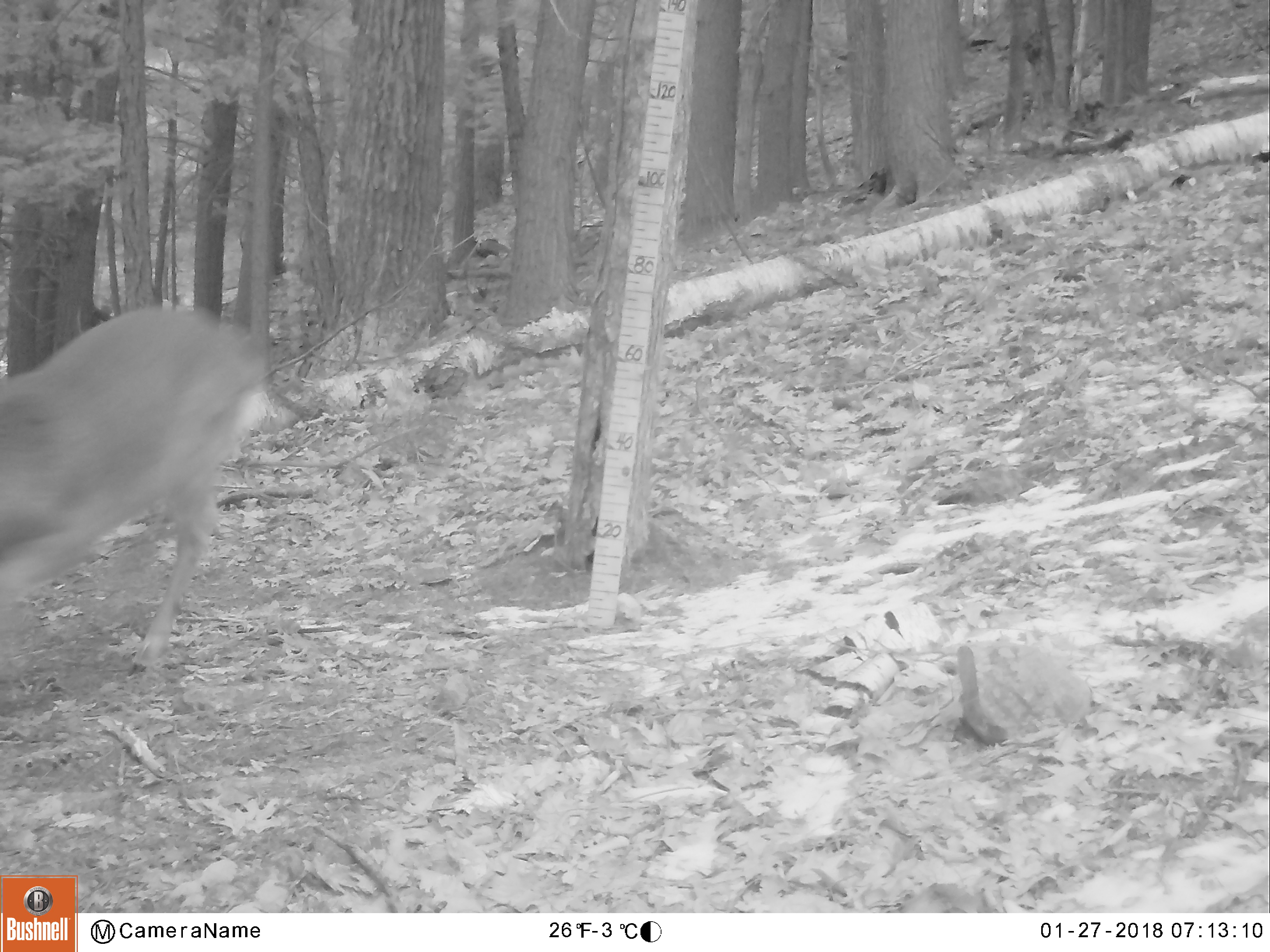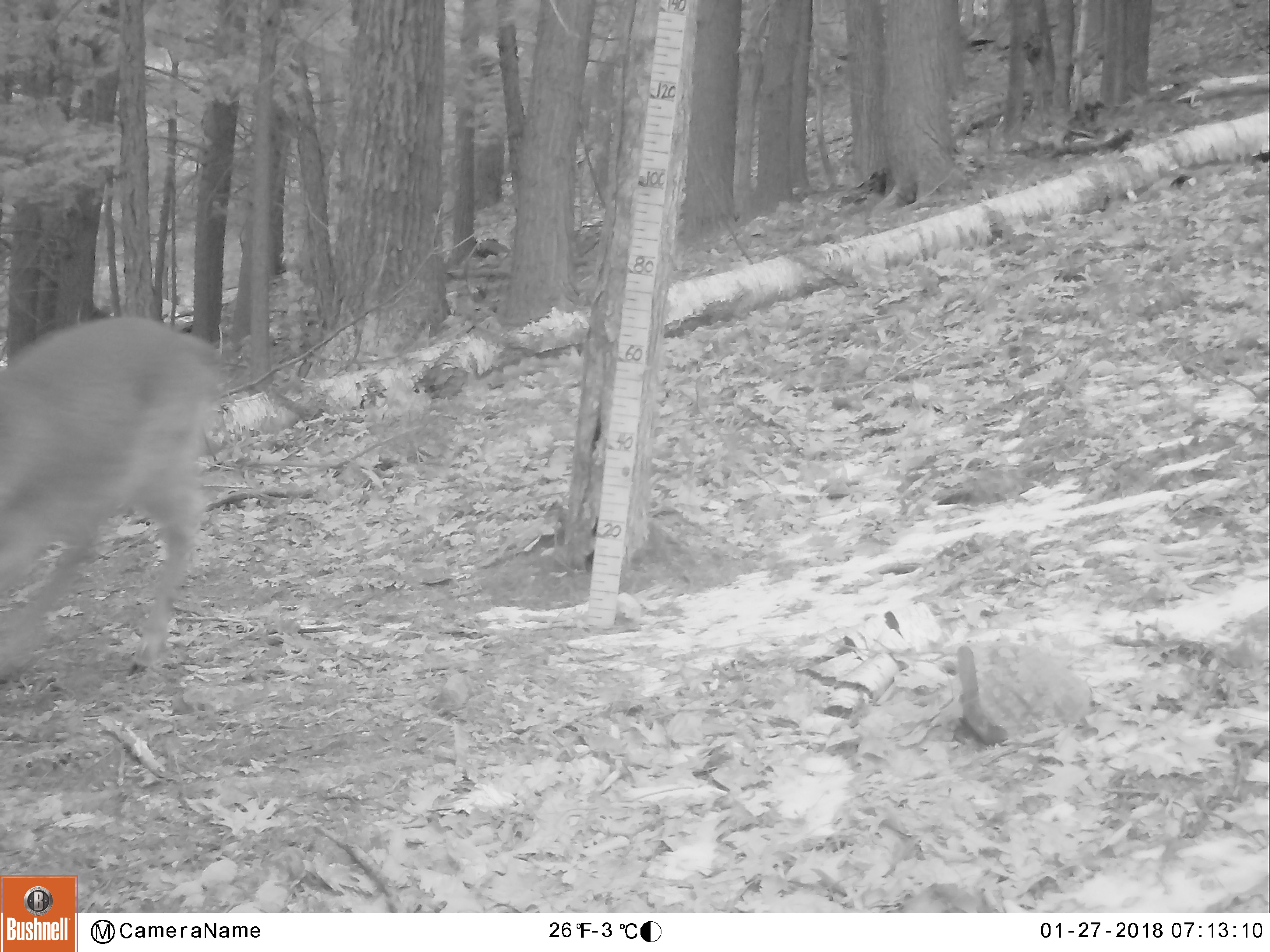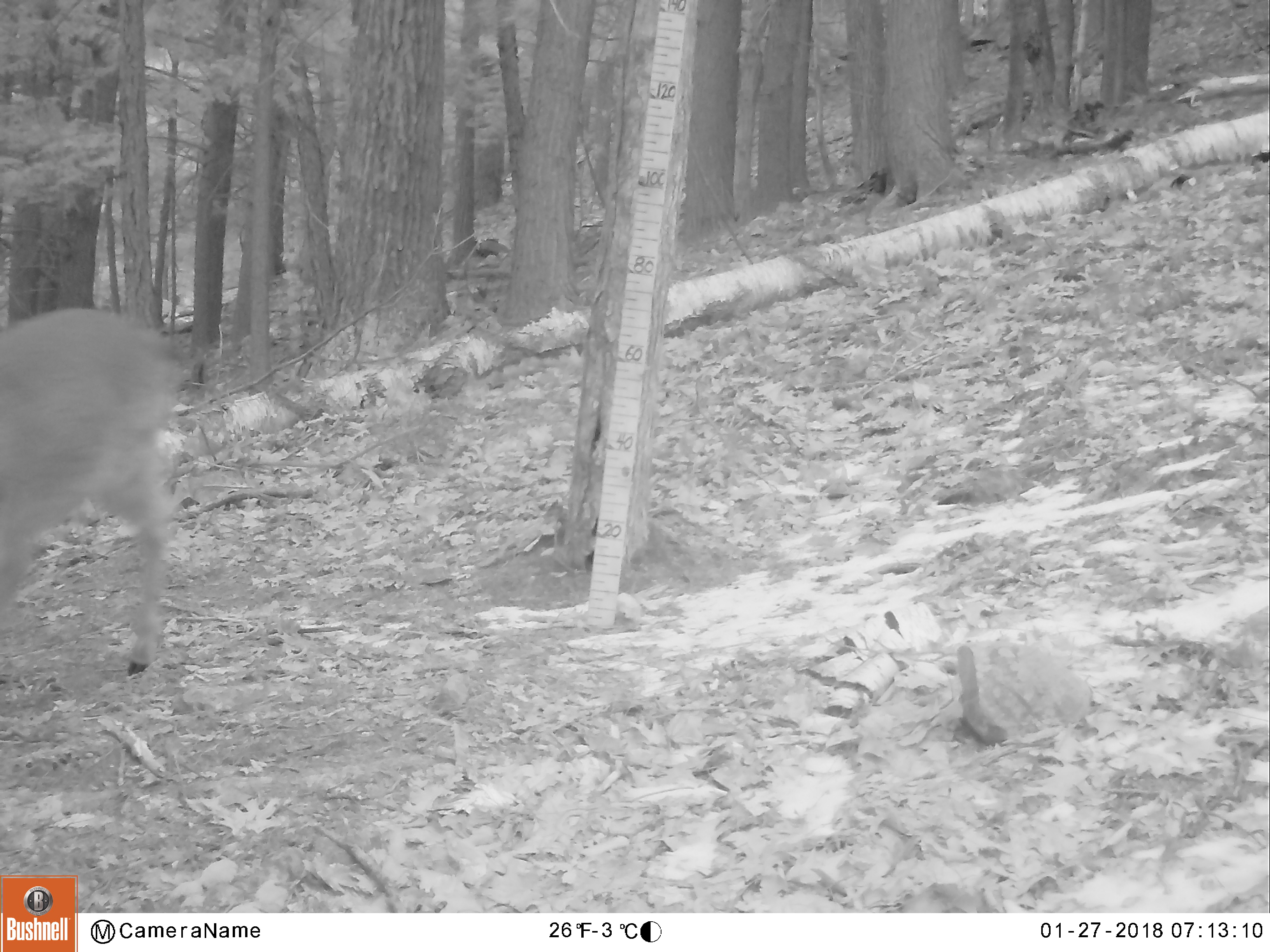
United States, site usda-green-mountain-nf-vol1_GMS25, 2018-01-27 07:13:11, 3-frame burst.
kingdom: Animalia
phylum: Chordata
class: Mammalia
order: Artiodactyla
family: Cervidae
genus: Odocoileus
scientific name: Odocoileus virginianus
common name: white-tailed deer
White-tailed deer (Odocoileus virginianus).